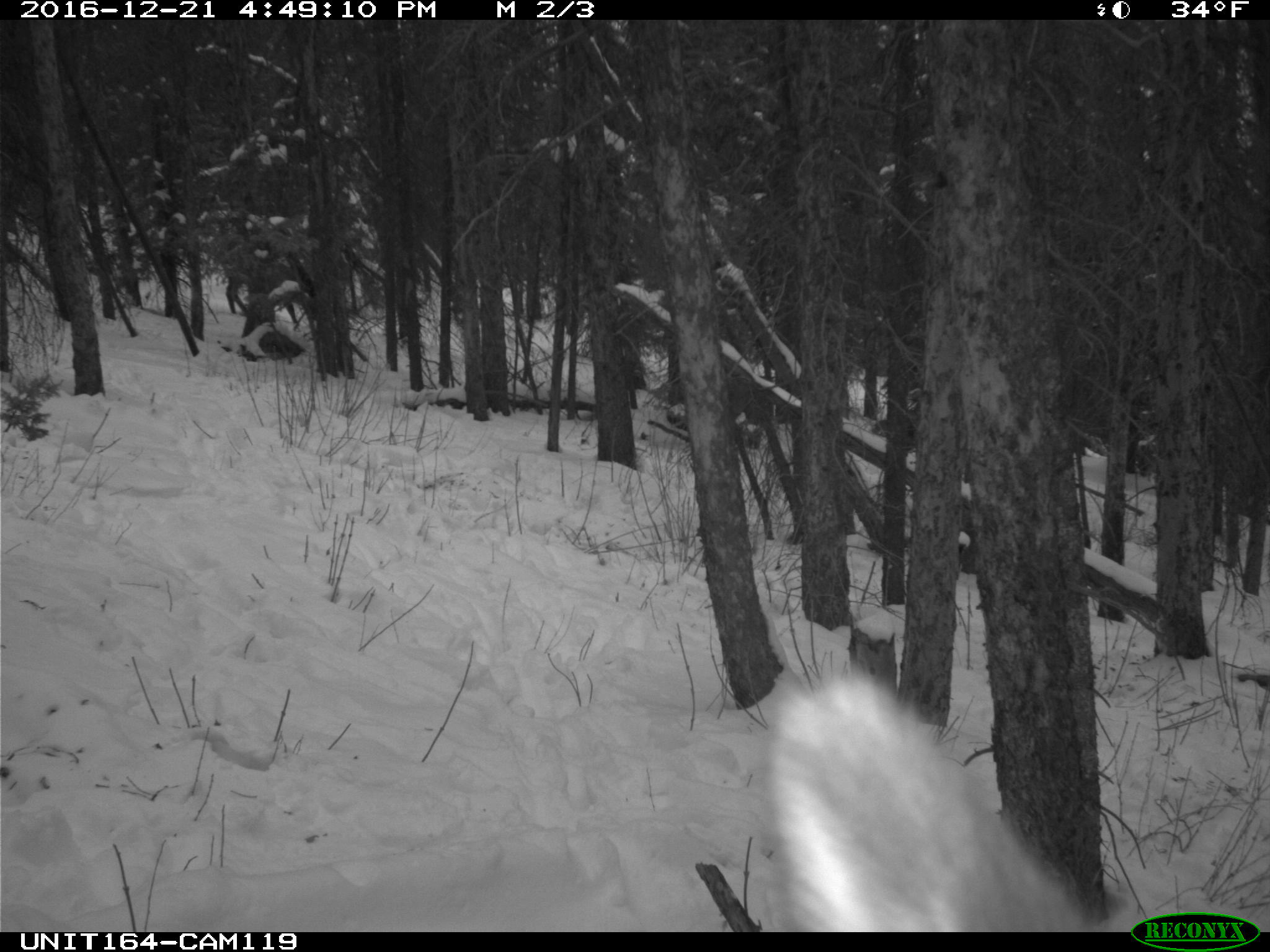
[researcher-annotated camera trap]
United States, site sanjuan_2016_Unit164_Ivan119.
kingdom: Animalia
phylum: Chordata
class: Mammalia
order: Artiodactyla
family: Cervidae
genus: Cervus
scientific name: Cervus elaphus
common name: red deer